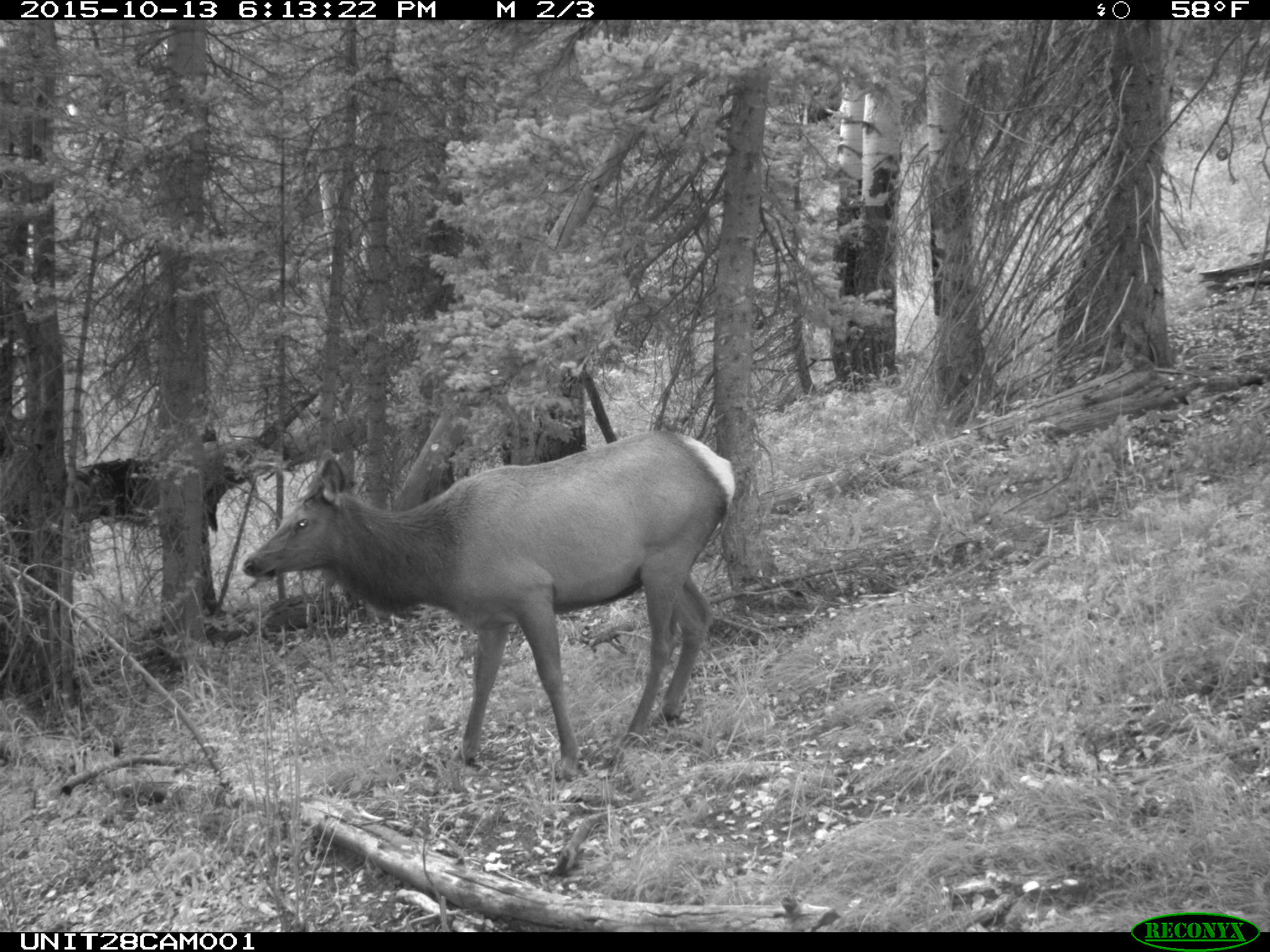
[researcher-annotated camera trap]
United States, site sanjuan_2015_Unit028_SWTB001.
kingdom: Animalia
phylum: Chordata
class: Mammalia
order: Artiodactyla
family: Cervidae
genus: Cervus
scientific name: Cervus elaphus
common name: red deer